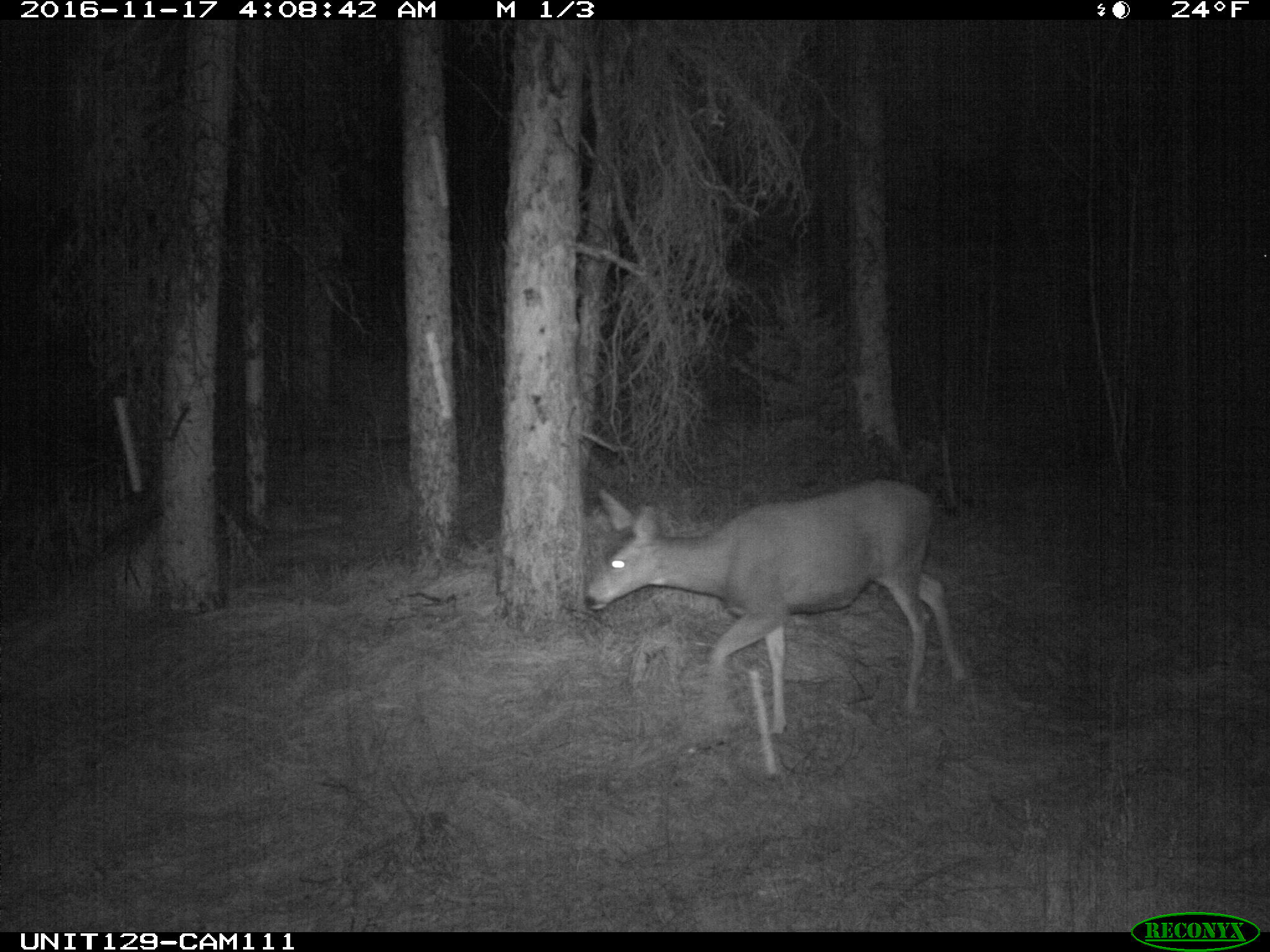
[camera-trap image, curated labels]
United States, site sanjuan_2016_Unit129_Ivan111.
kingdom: Animalia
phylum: Chordata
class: Mammalia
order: Artiodactyla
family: Cervidae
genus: Odocoileus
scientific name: Odocoileus hemionus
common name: mule deer